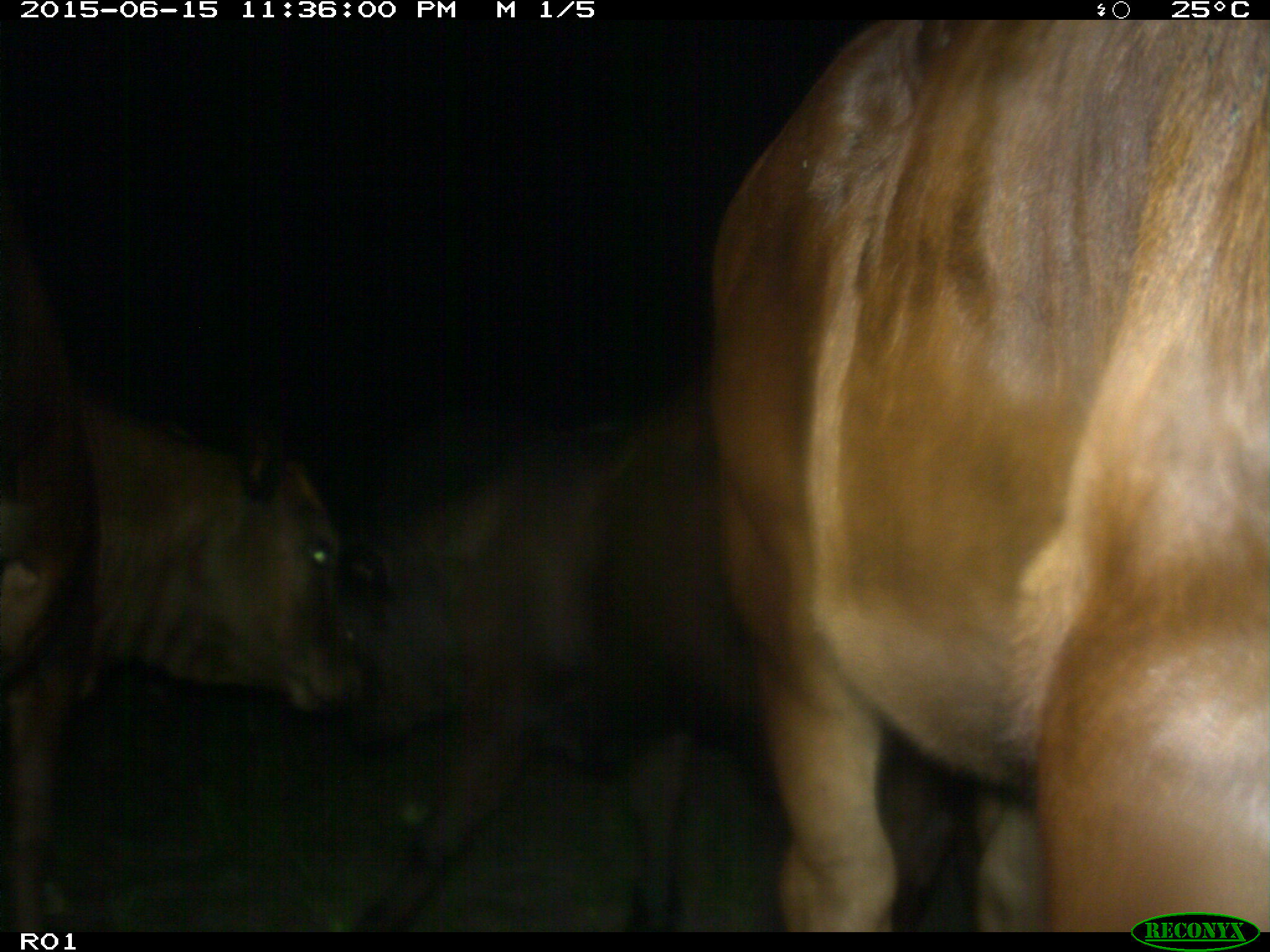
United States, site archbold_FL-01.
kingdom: Animalia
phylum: Chordata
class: Mammalia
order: Artiodactyla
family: Bovidae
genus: Bos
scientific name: Bos taurus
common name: domestic cow